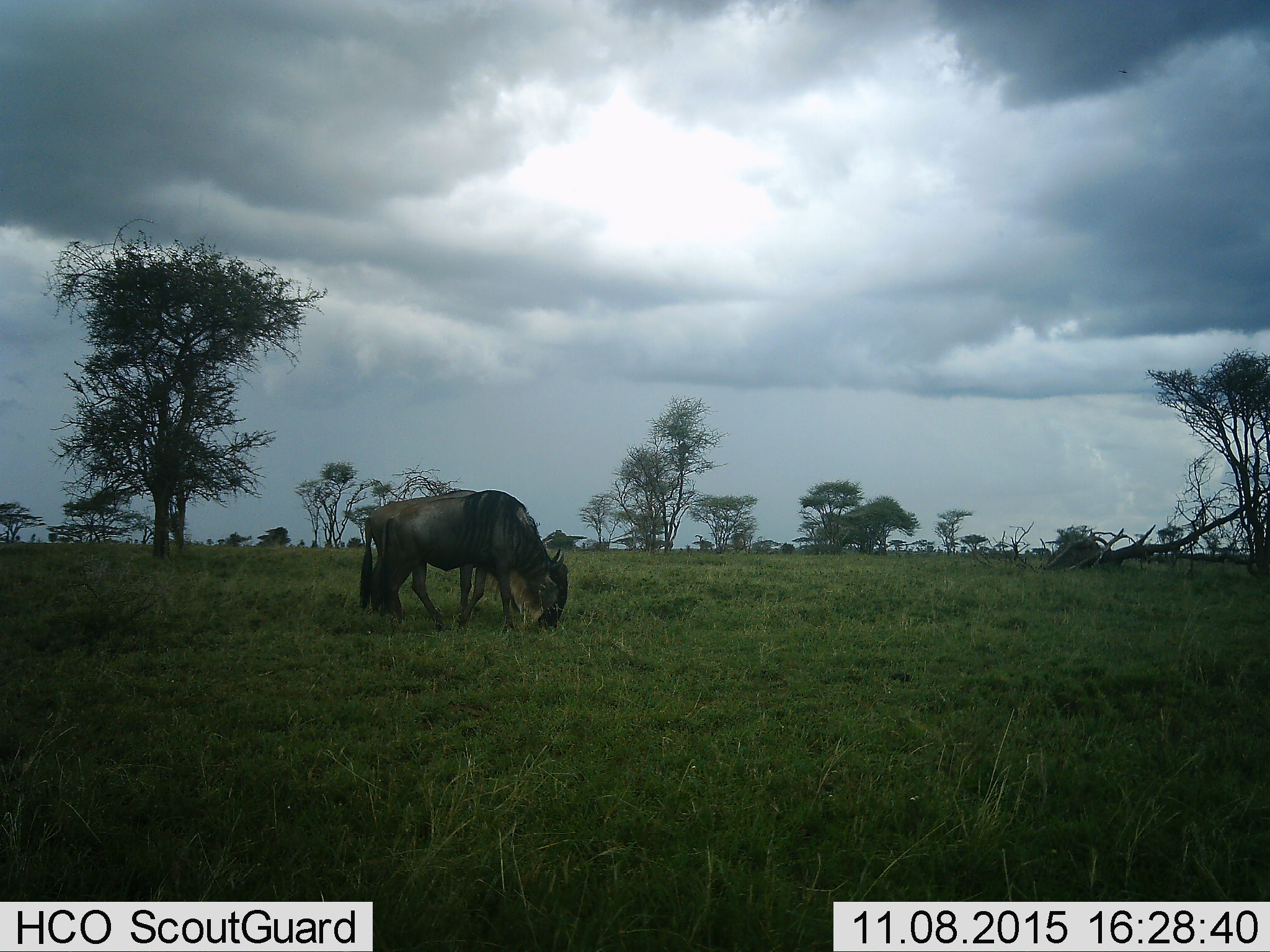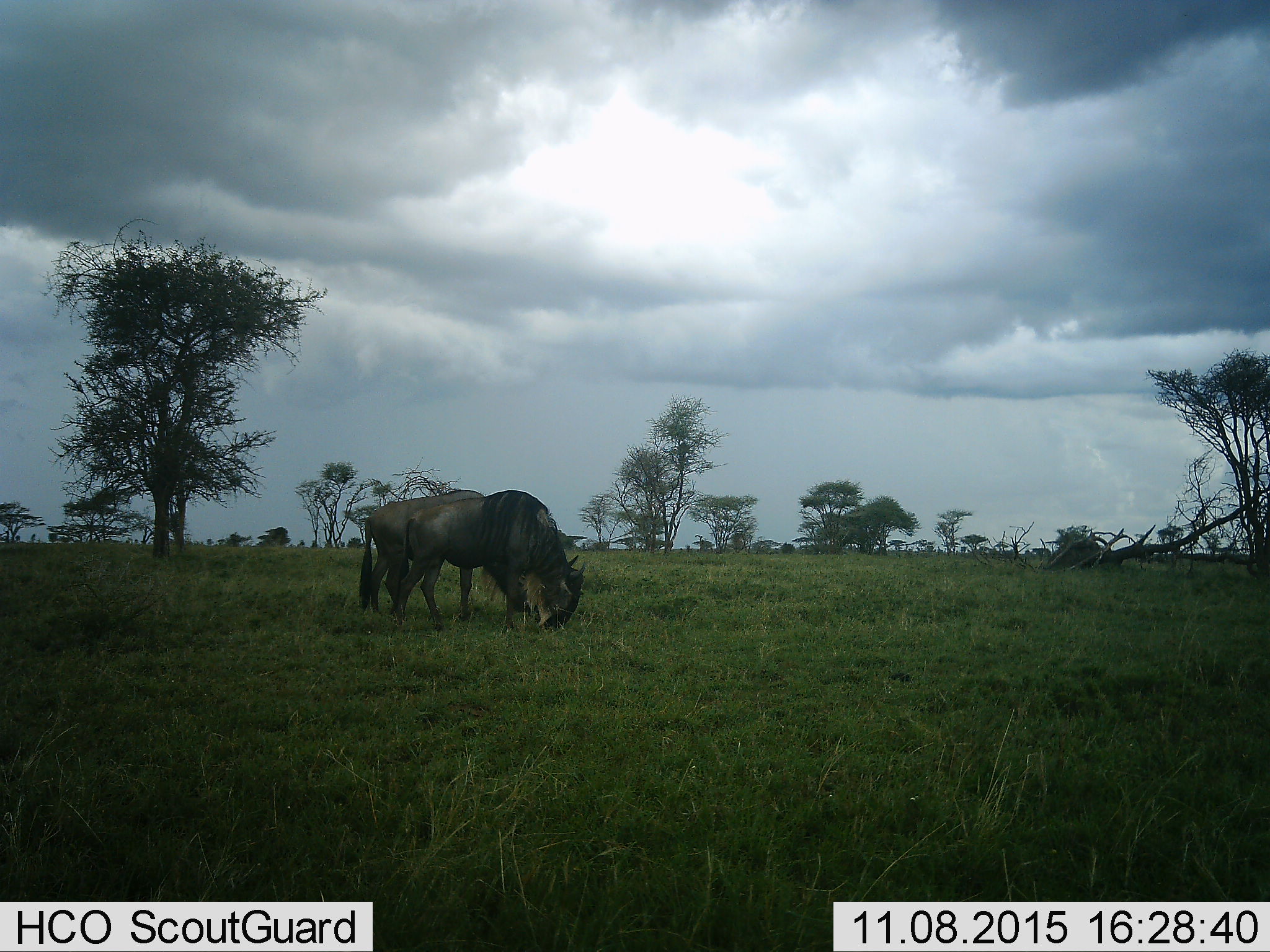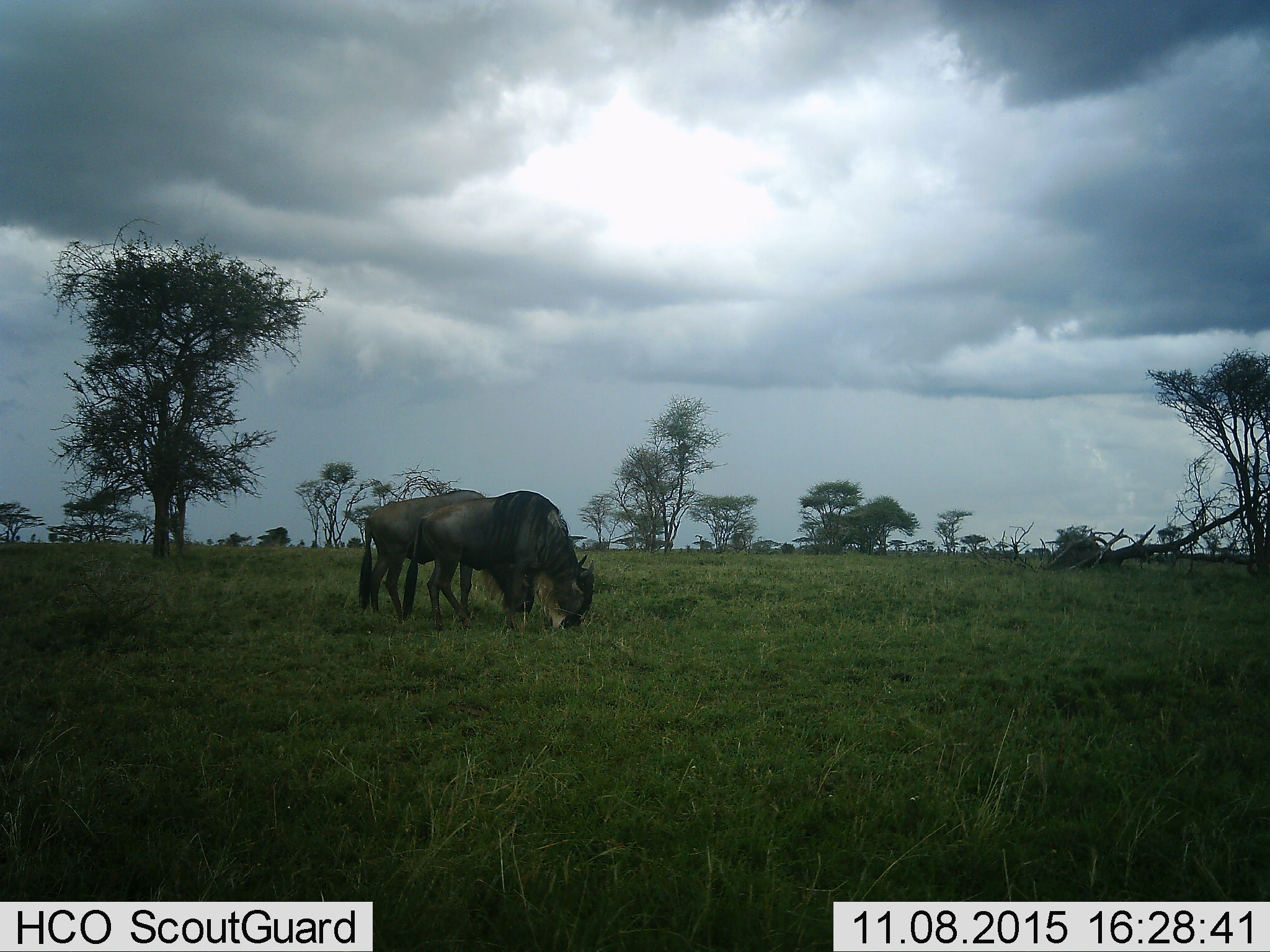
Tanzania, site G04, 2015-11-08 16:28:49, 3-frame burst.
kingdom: Animalia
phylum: Chordata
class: Mammalia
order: Artiodactyla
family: Bovidae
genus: Connochaetes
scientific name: Connochaetes taurinus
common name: blue wildebeest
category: wildebeest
Wildebeest (blue wildebeest) (Connochaetes taurinus), count 2. Behavior (volunteer vote fractions): standing 44%, resting 0%, moving 28%, interacting 0%. Young present (vote fraction): 0%. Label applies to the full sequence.